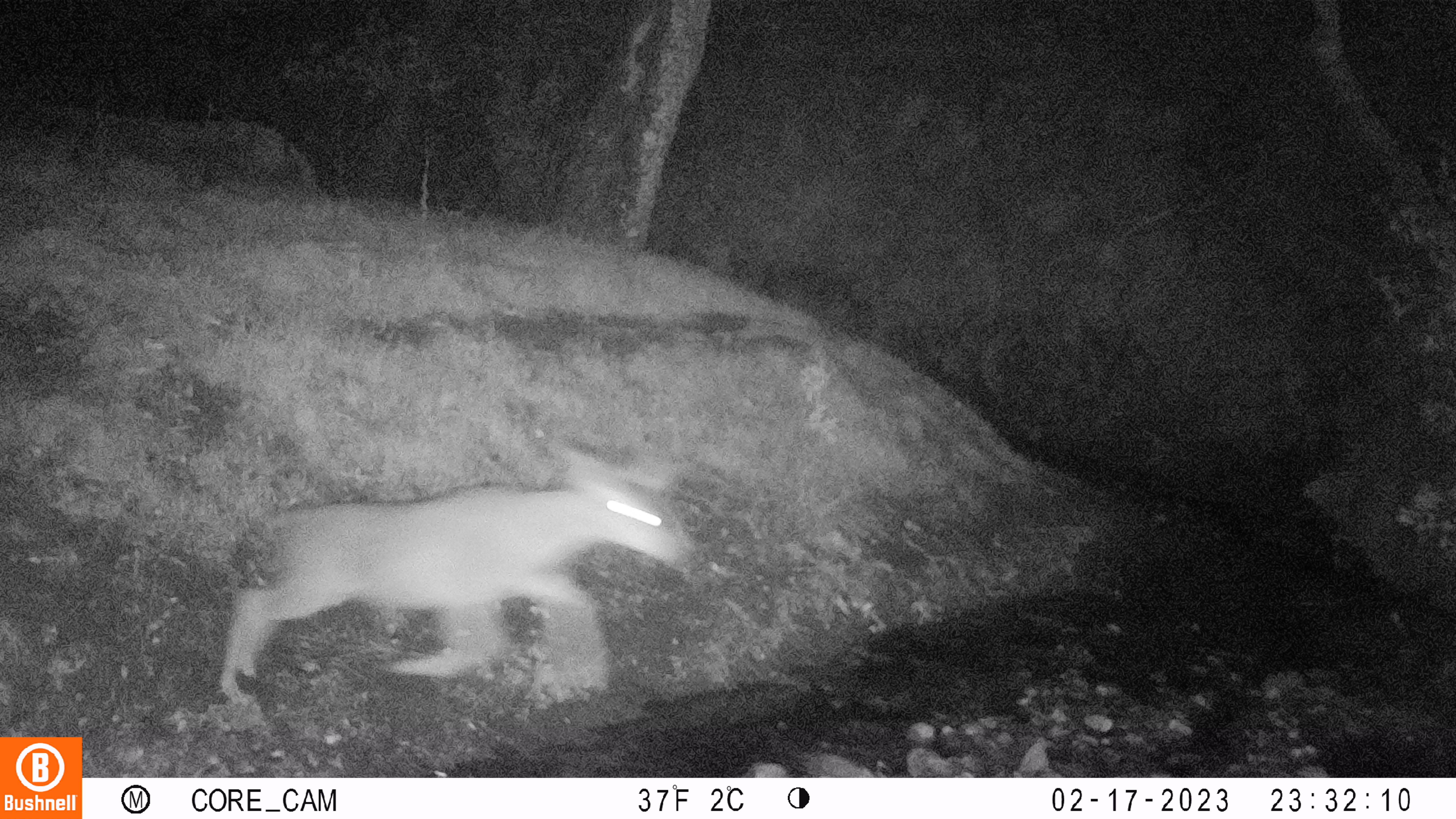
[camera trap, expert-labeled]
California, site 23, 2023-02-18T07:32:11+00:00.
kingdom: Animalia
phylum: Chordata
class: Mammalia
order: Artiodactyla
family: Cervidae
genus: Odocoileus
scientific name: Odocoileus hemionus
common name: mule deer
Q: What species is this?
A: Mule deer (Odocoileus hemionus).